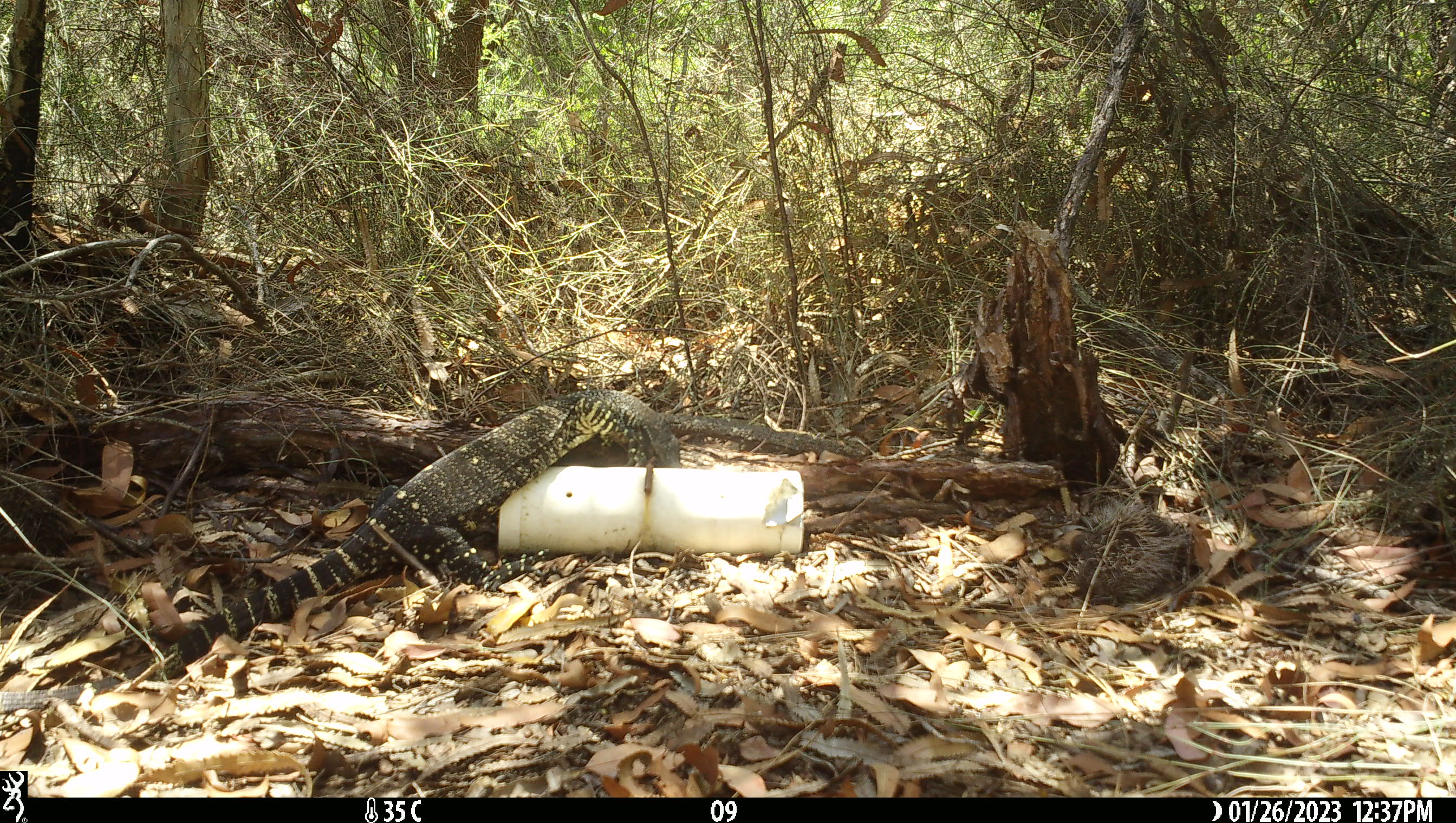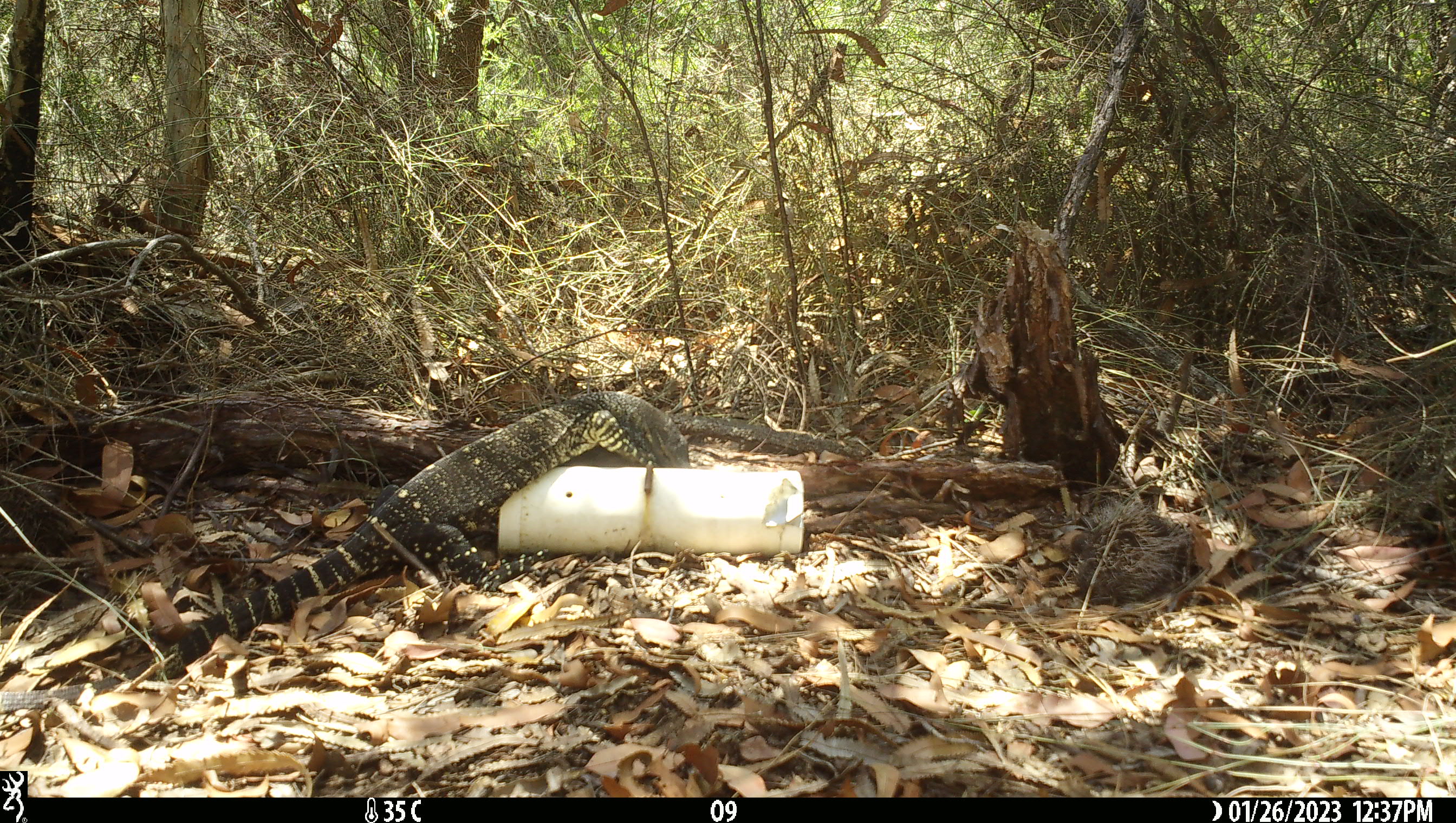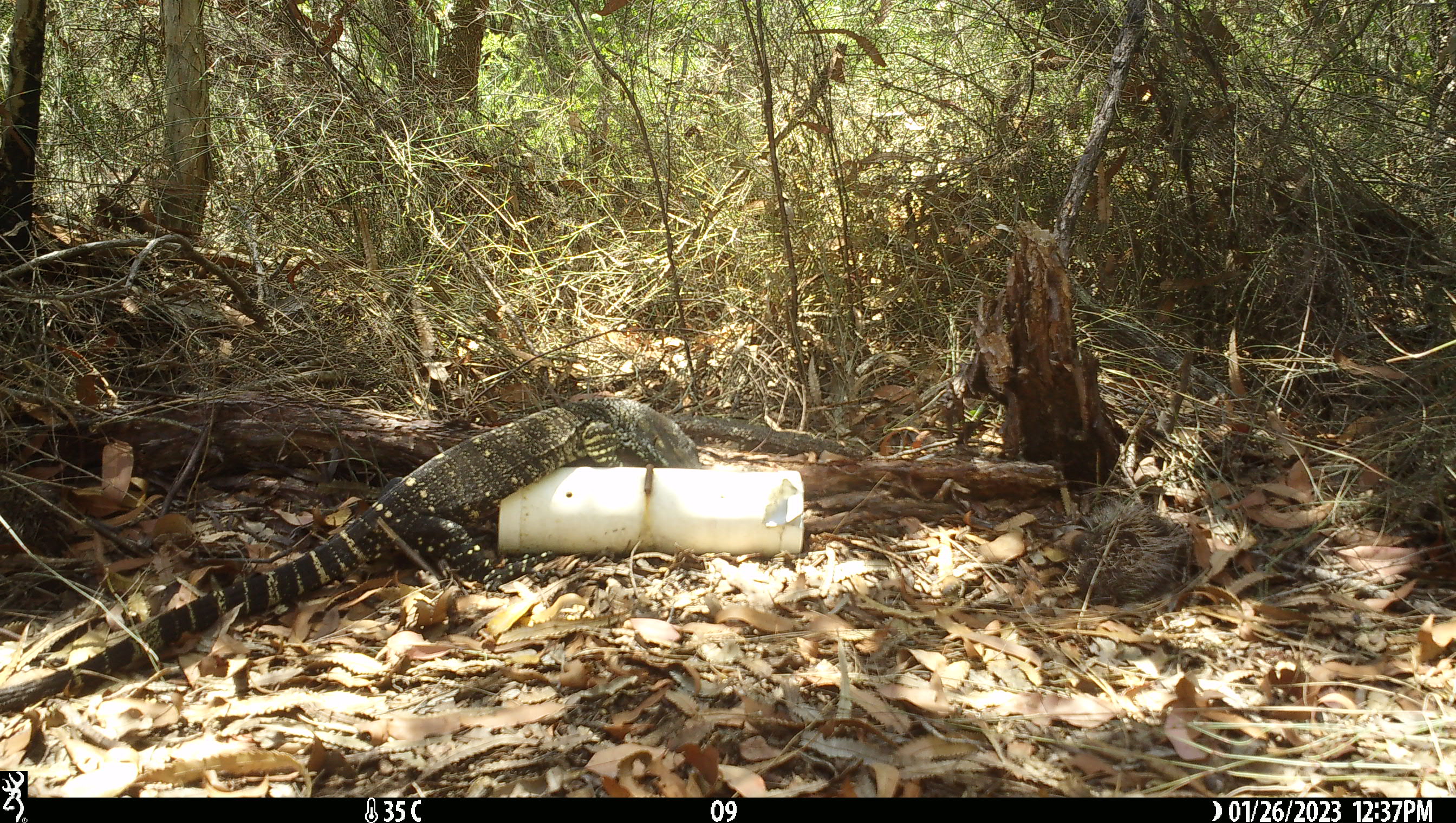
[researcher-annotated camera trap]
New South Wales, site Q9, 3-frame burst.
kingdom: Animalia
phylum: Chordata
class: Reptilia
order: Squamata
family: Varanidae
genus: Varanus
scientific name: Varanus varius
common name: lace monitor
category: goanna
Goanna (lace monitor) (Varanus varius).